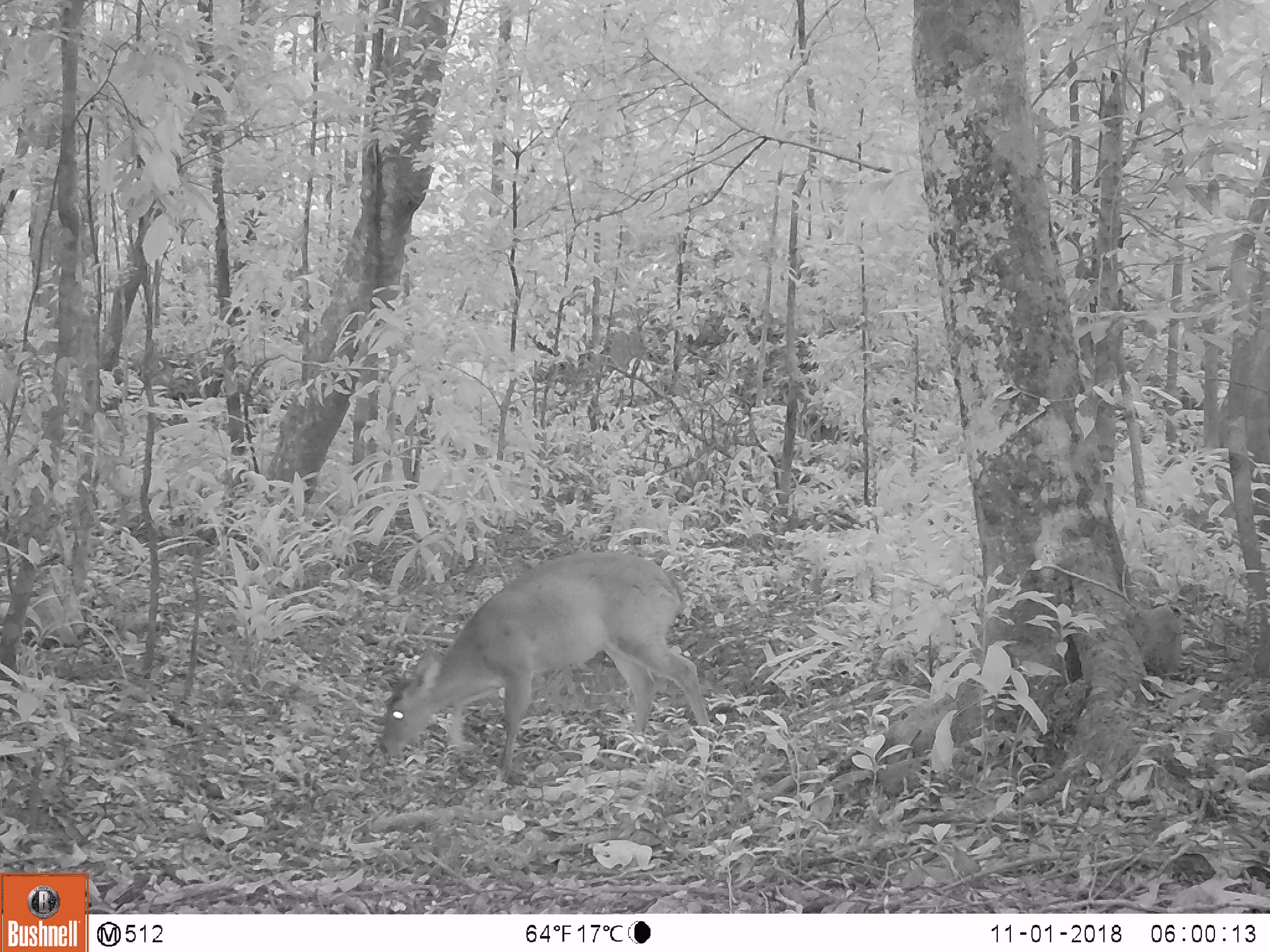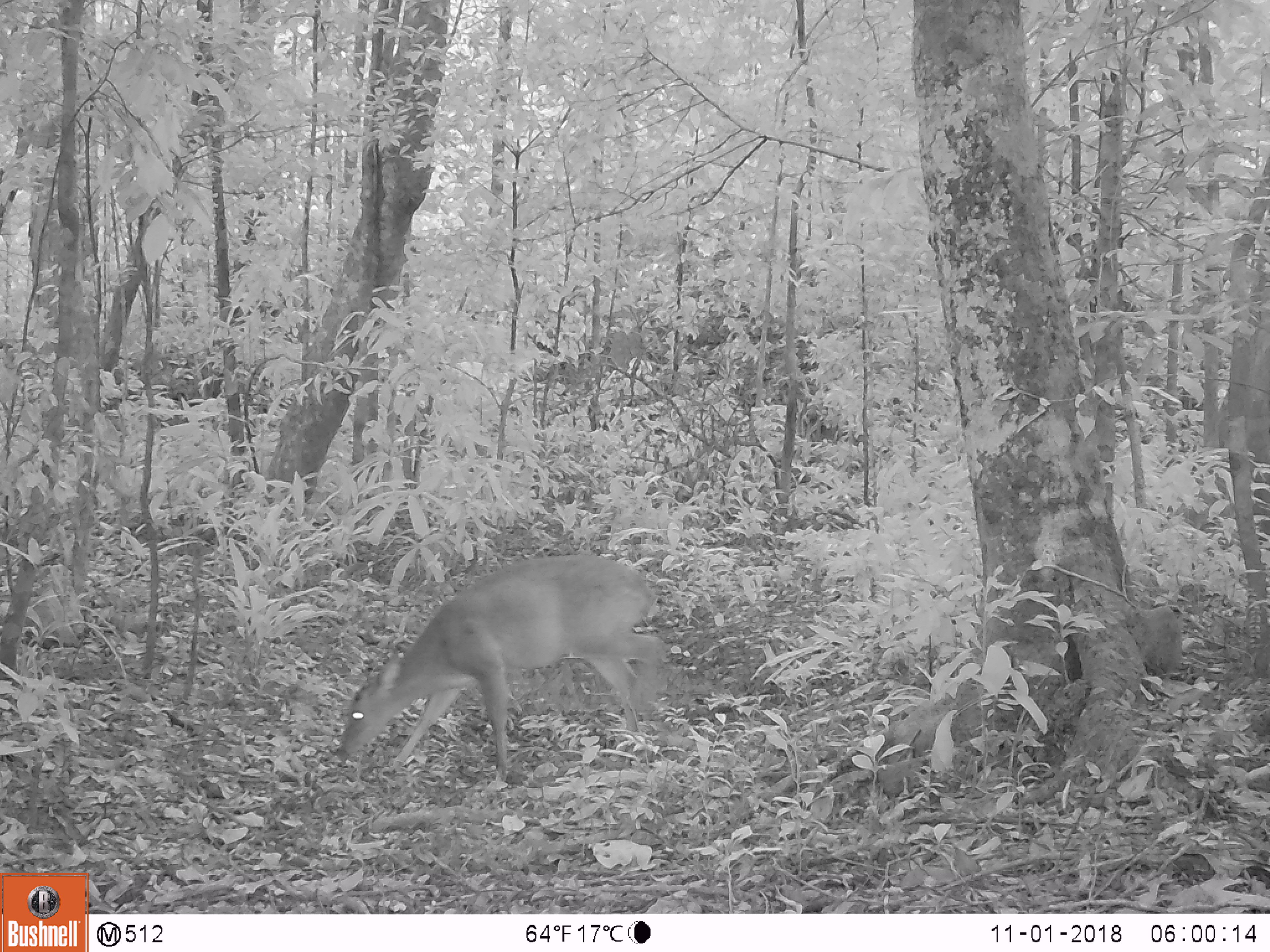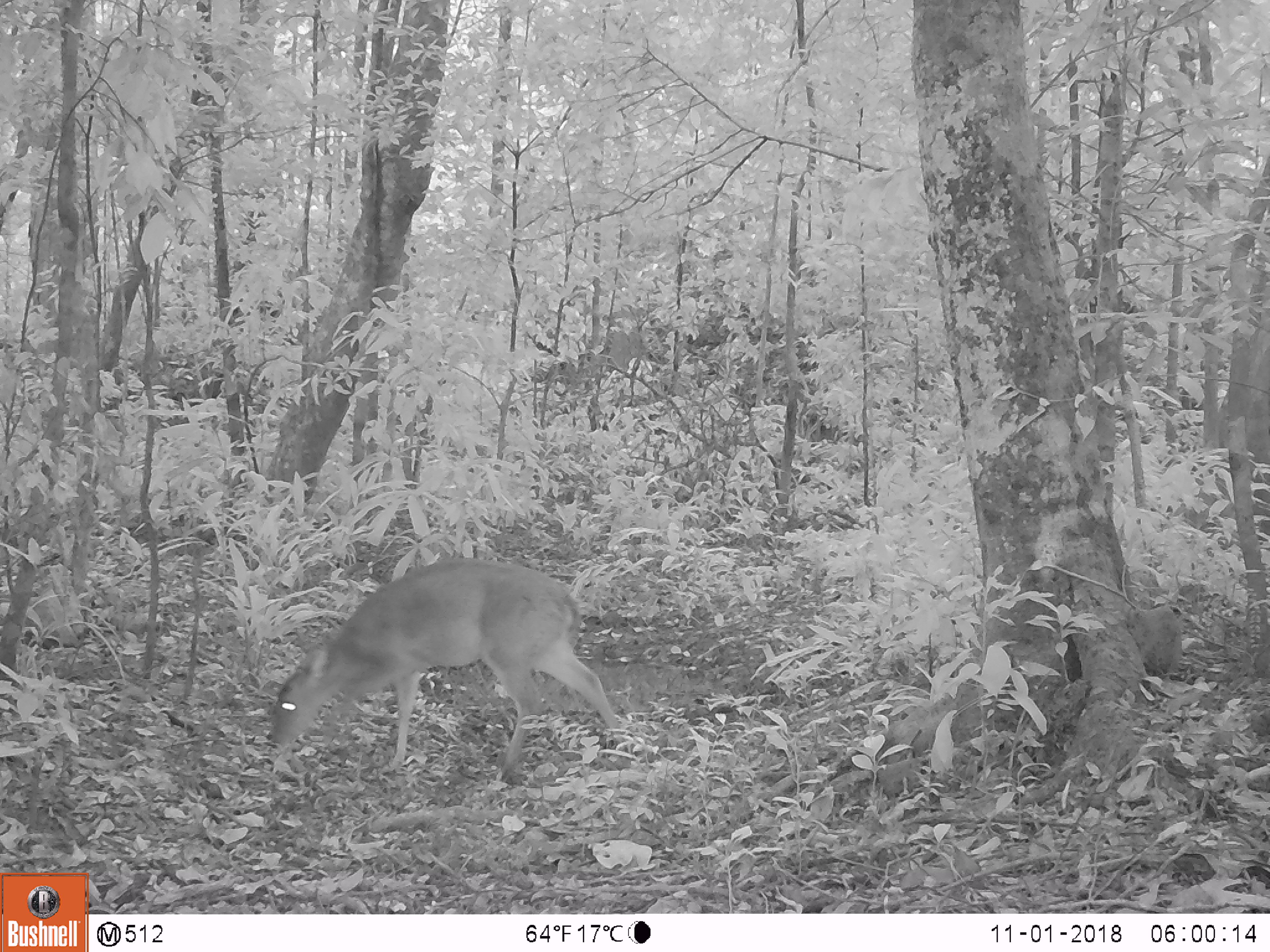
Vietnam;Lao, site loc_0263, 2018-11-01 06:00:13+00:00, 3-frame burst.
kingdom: Animalia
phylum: Chordata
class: Mammalia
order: Artiodactyla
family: Cervidae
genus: Muntiacus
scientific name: Muntiacus vuquangensis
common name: large-antlered muntjac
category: large antlered muntjac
Large antlered muntjac (large-antlered muntjac) (Muntiacus vuquangensis). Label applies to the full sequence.